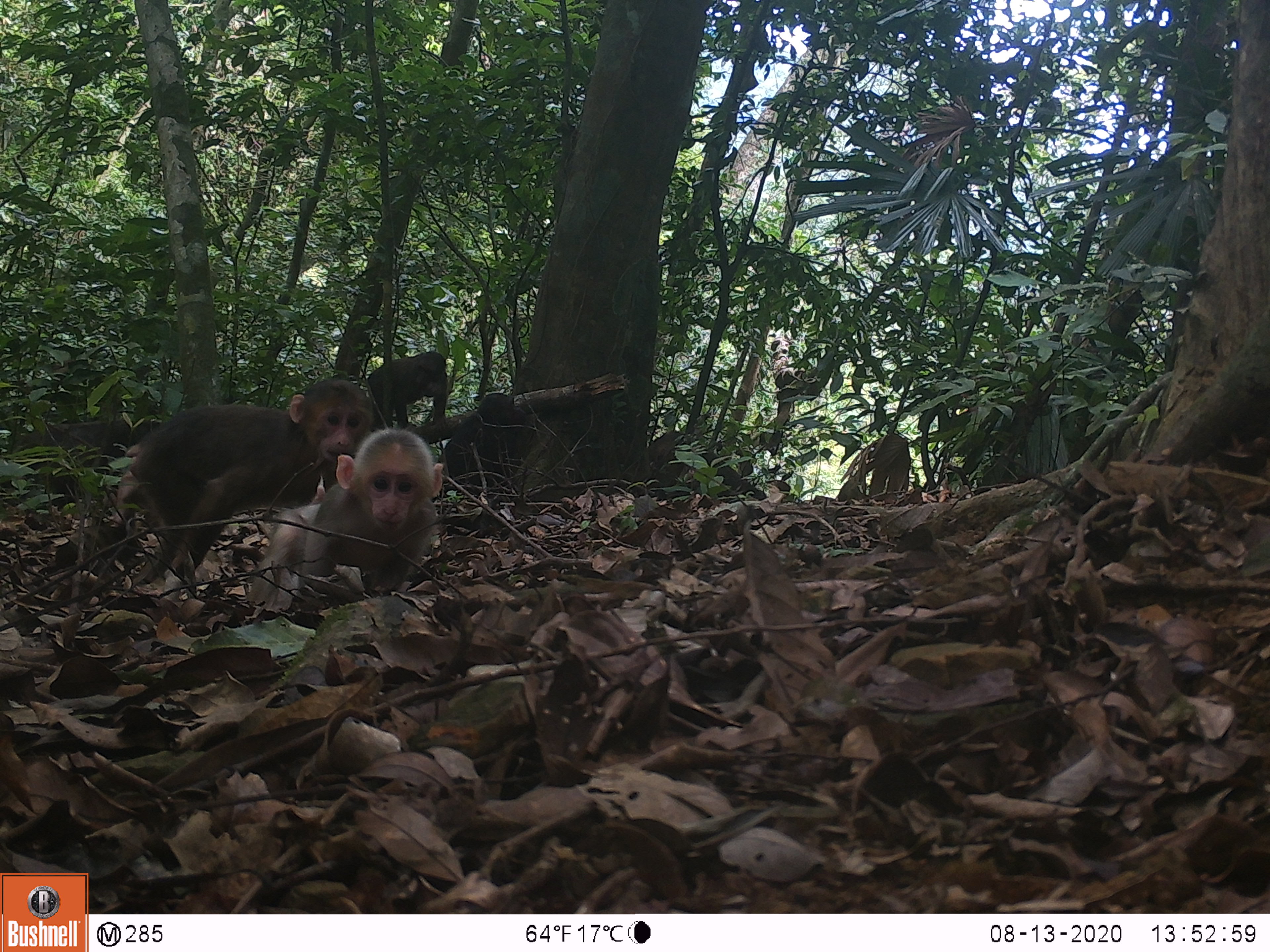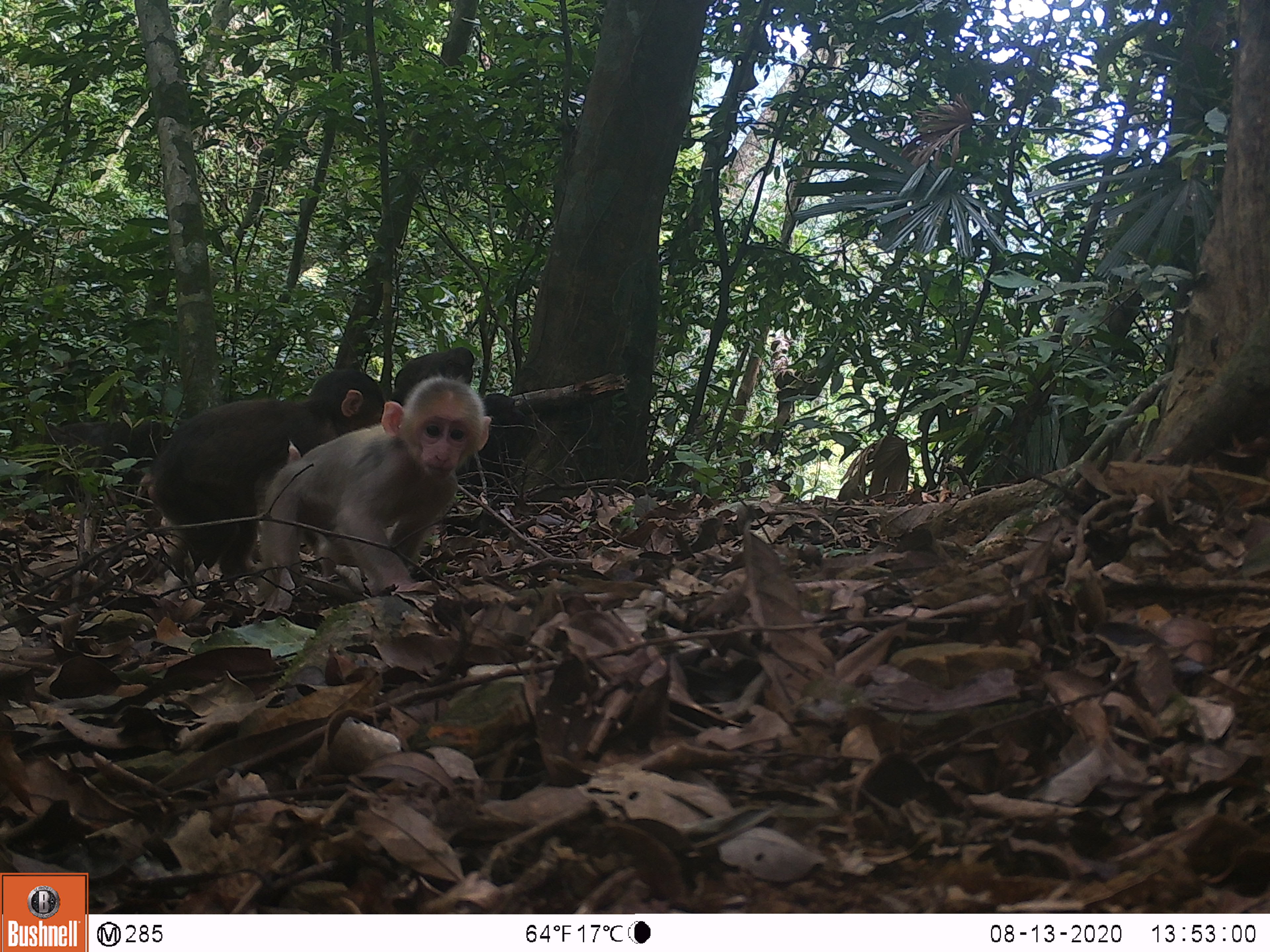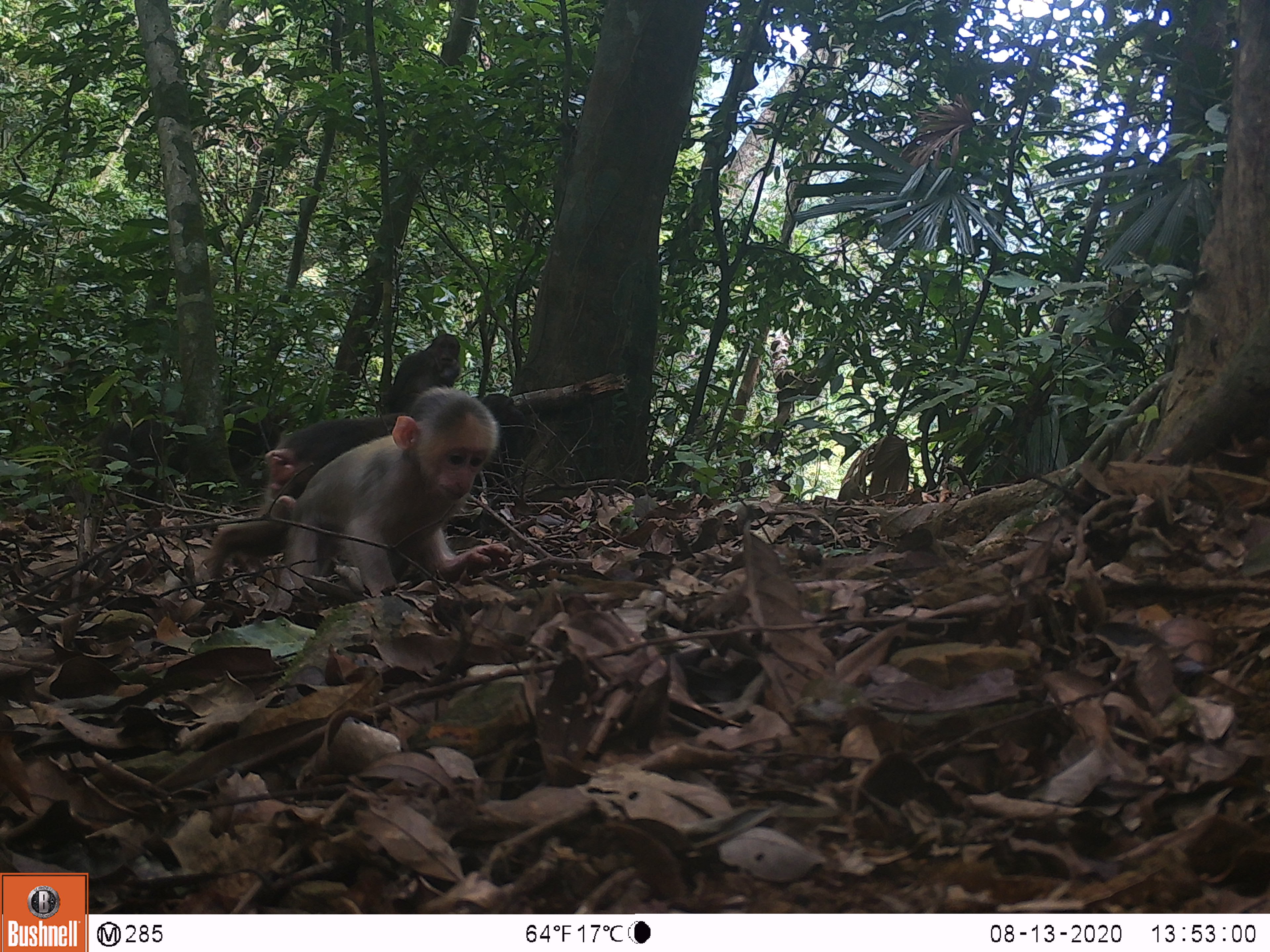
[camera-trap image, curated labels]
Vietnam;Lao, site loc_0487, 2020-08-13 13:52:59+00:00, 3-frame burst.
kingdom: Animalia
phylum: Chordata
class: Mammalia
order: Primates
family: Cercopithecidae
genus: Macaca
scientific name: Macaca arctoides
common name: stump-tailed macaque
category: stump tailed macaque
Stump tailed macaque (stump-tailed macaque) (Macaca arctoides). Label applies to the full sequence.